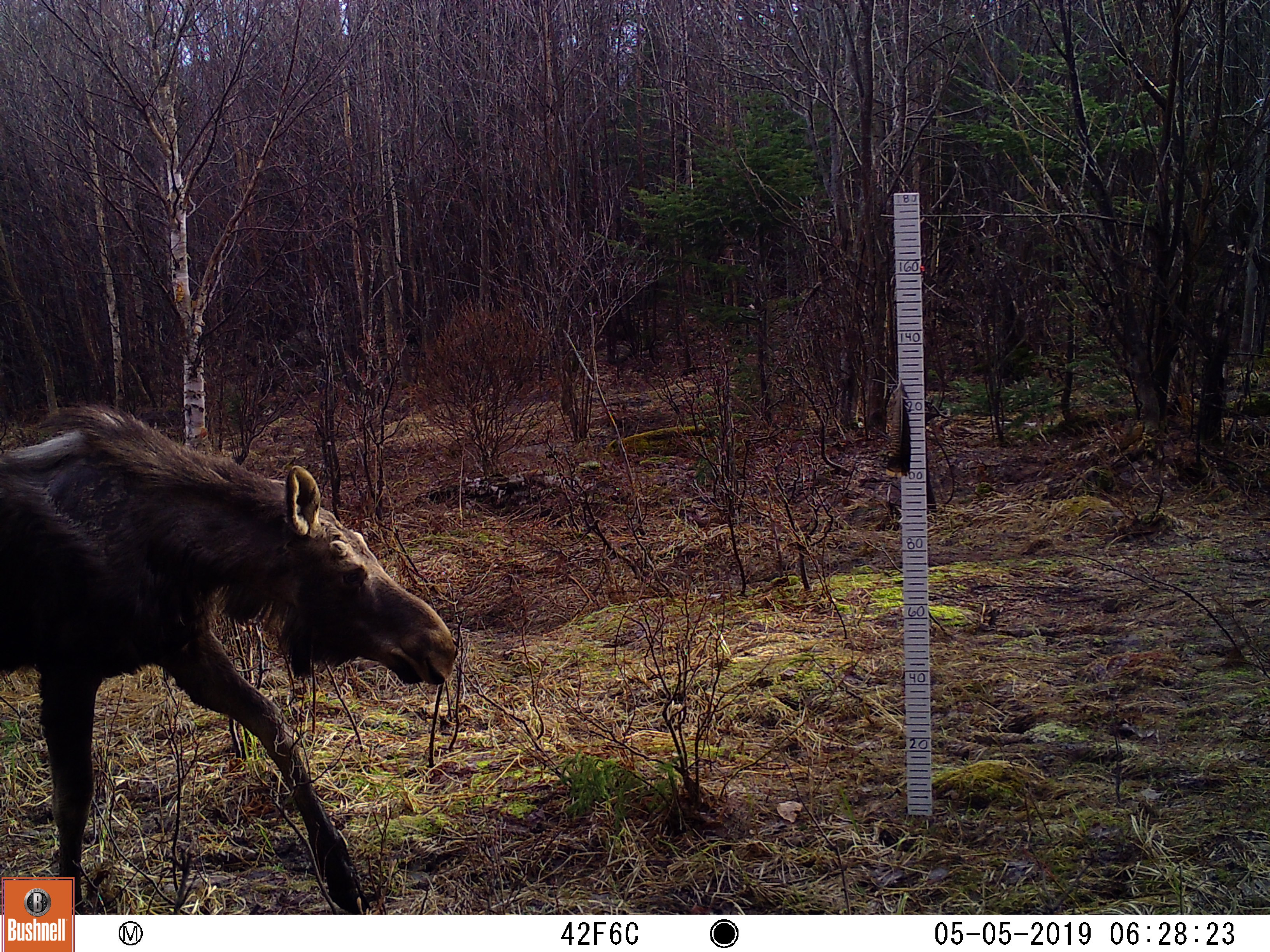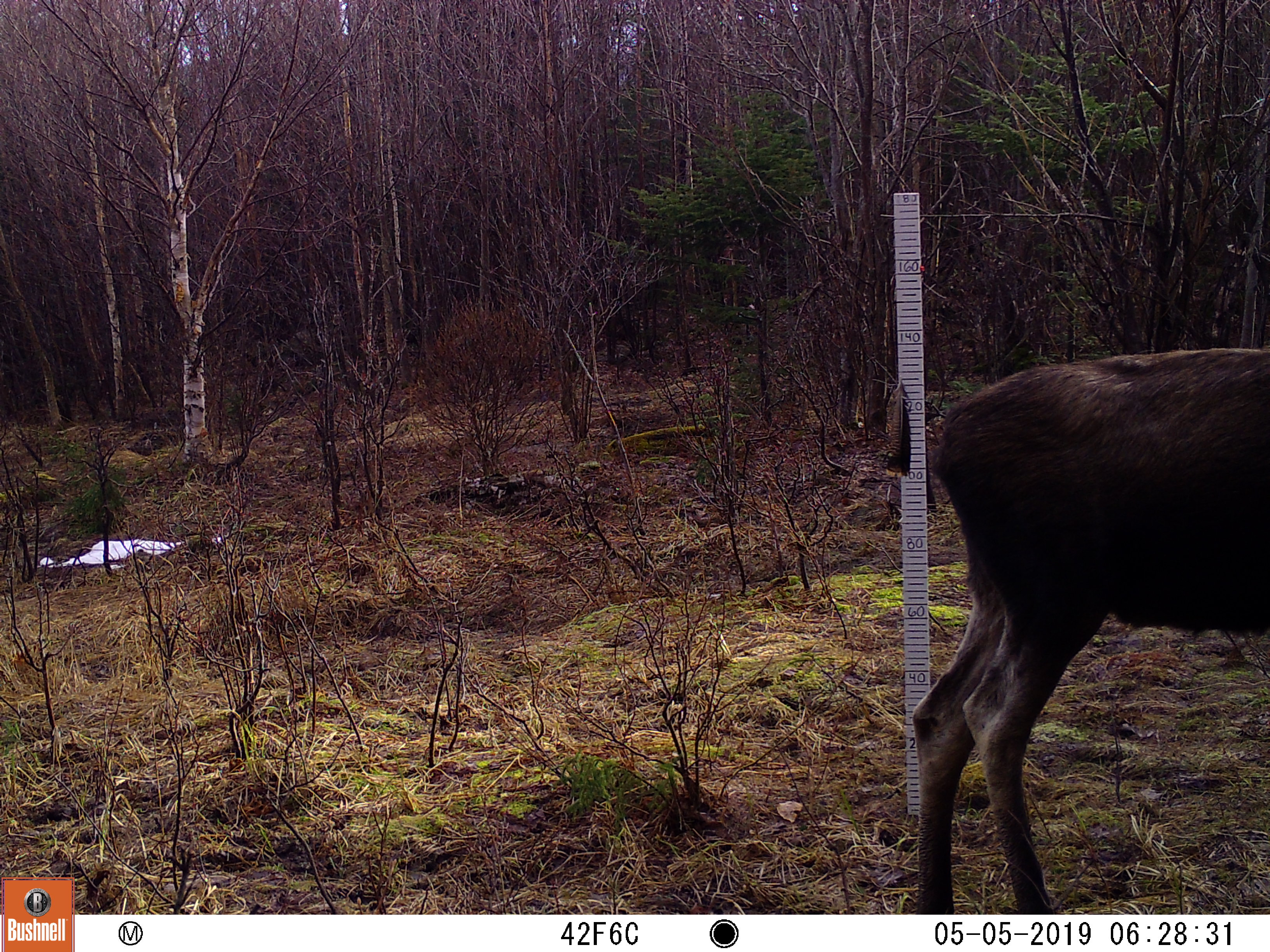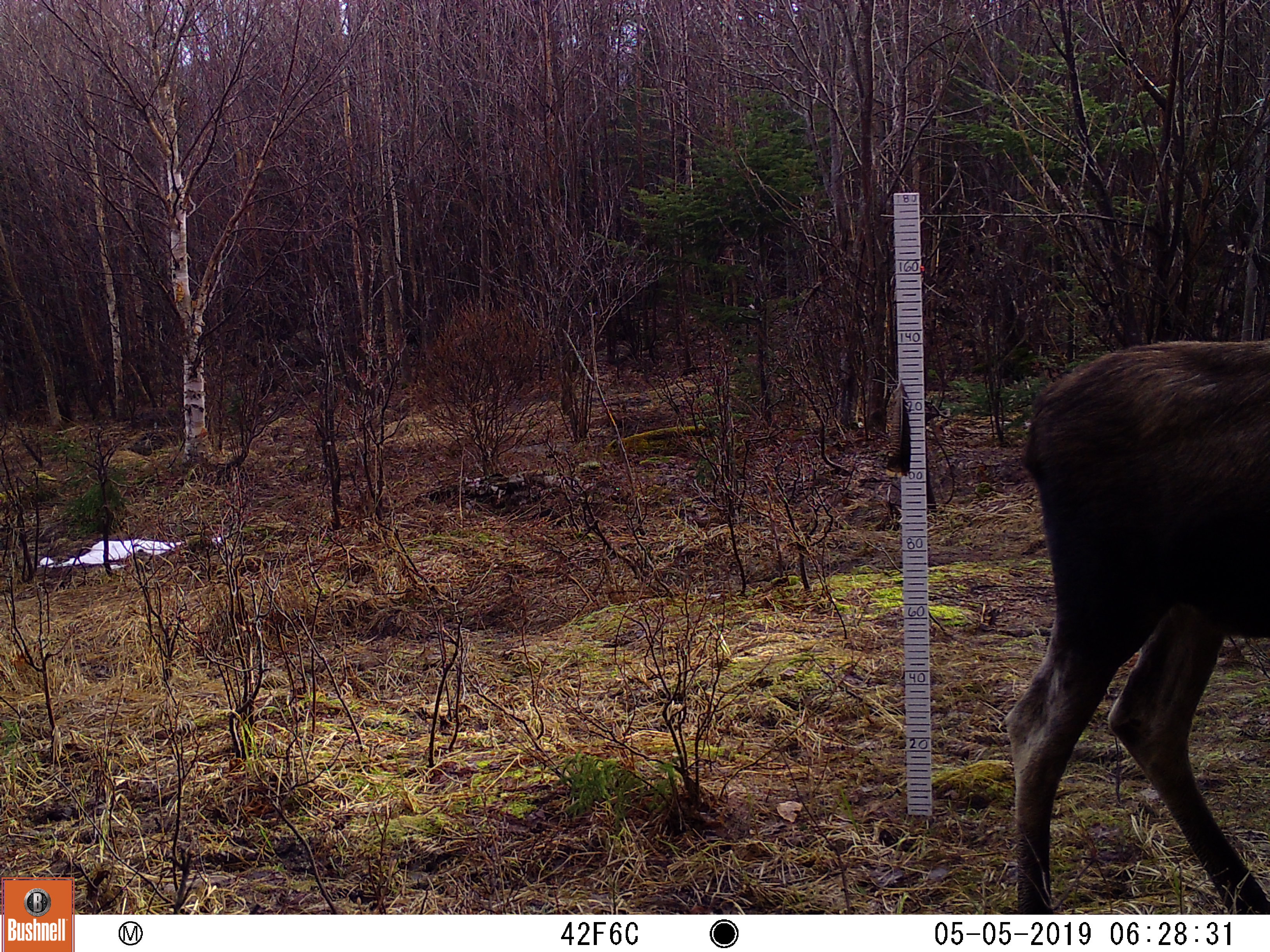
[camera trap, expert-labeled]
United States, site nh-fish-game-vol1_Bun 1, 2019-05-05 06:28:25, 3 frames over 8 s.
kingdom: Animalia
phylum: Chordata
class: Mammalia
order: Artiodactyla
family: Cervidae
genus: Alces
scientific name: Alces alces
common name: moose